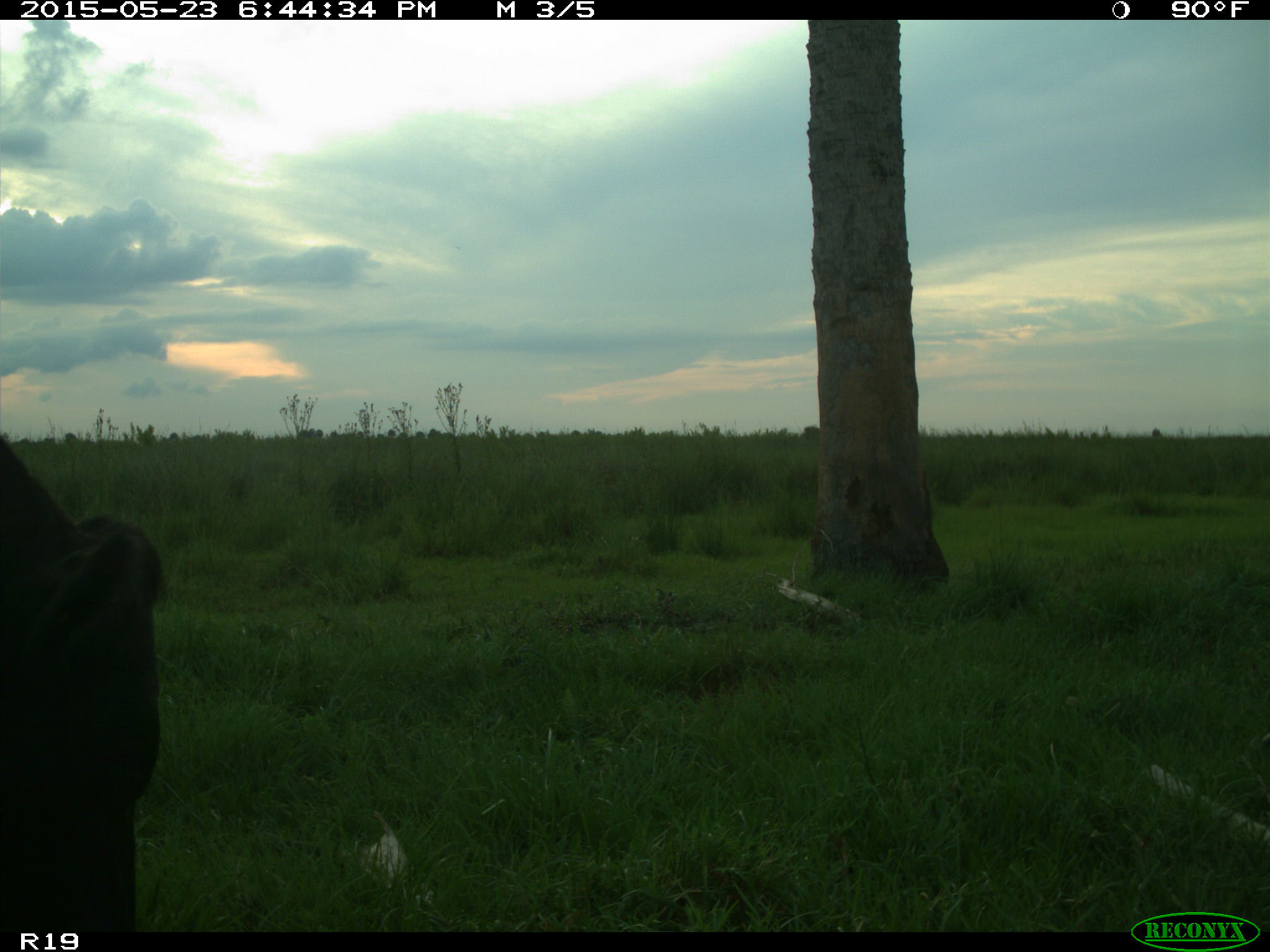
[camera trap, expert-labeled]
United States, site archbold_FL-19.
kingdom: Animalia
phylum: Chordata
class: Mammalia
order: Artiodactyla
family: Bovidae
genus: Bos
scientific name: Bos taurus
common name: domestic cow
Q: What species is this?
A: Bos taurus (domestic cow).